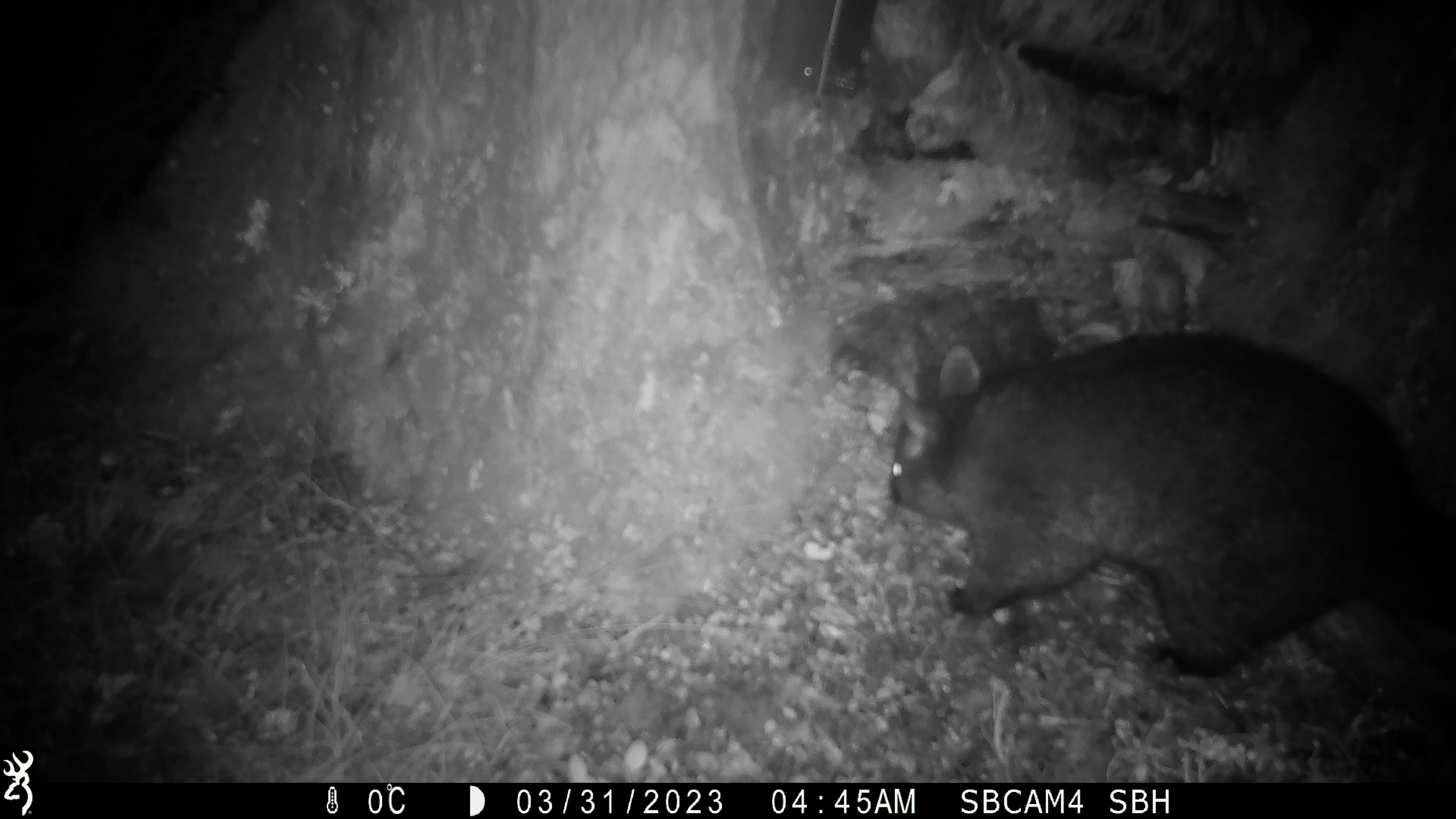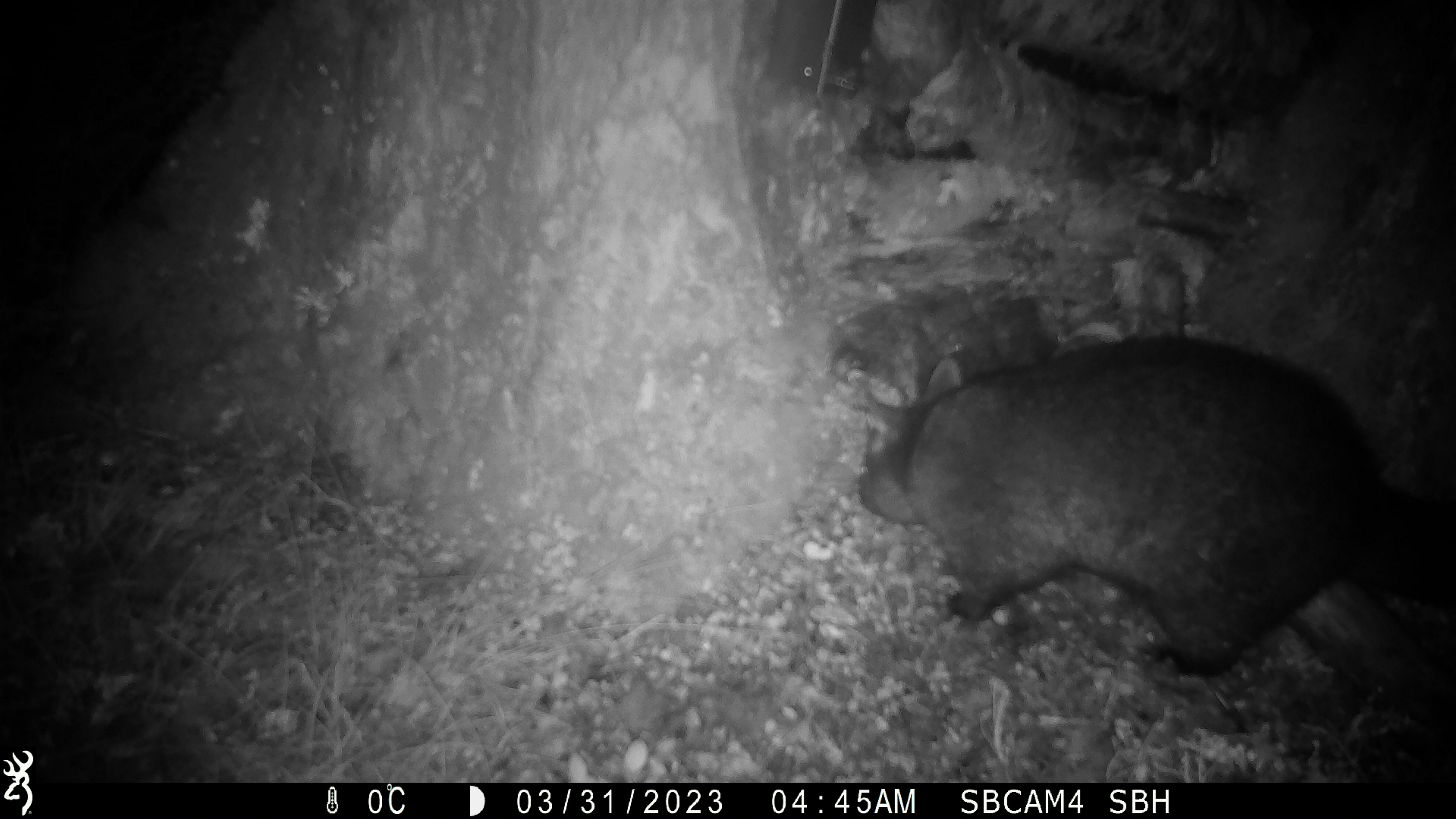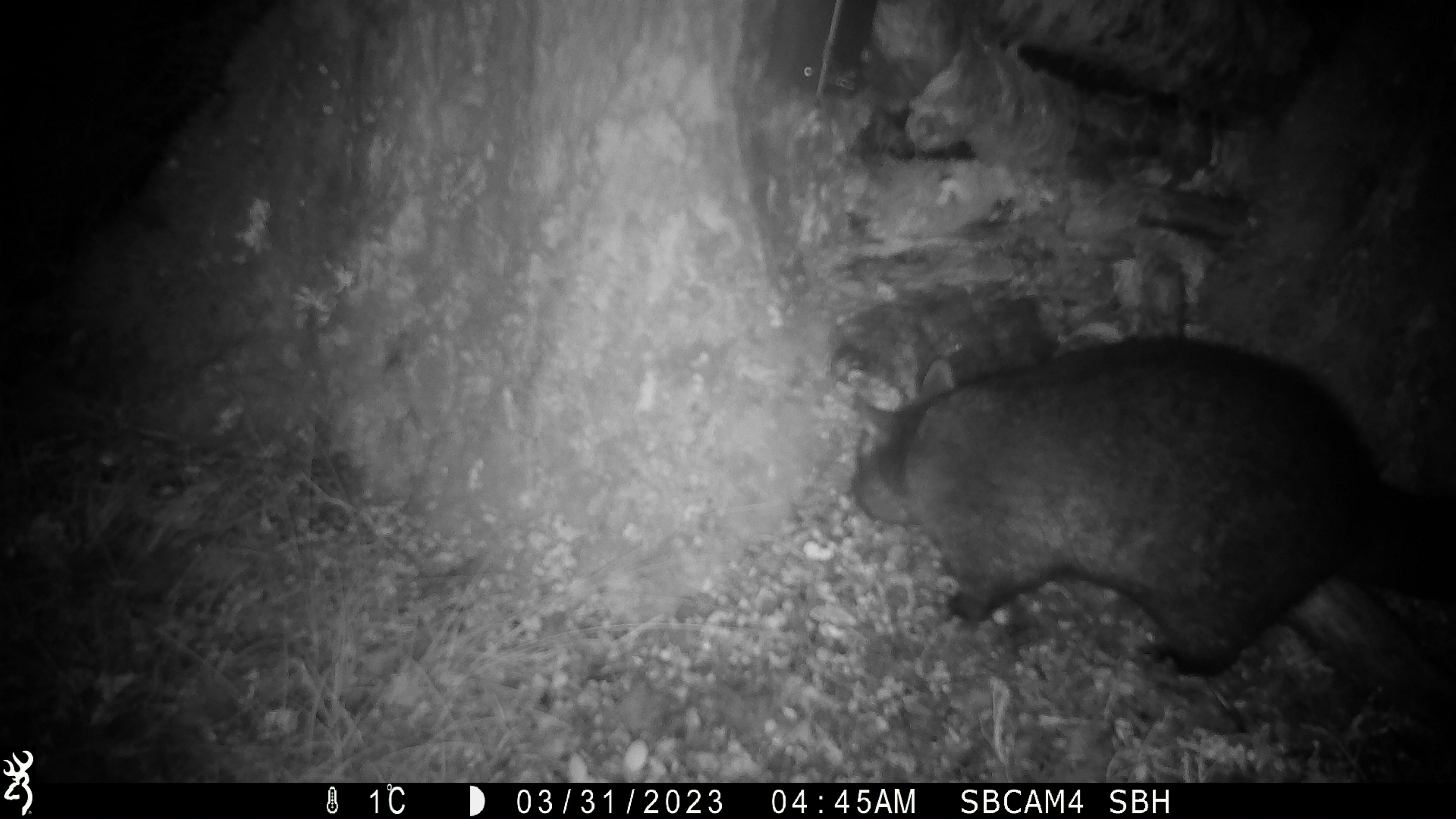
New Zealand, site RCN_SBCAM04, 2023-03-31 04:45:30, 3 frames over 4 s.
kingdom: Animalia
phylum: Chordata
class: Mammalia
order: Diprotodontia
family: Phalangeridae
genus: Trichosurus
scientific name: Trichosurus vulpecula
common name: common brushtail possum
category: possum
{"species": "possum (common brushtail possum) (Trichosurus vulpecula)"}